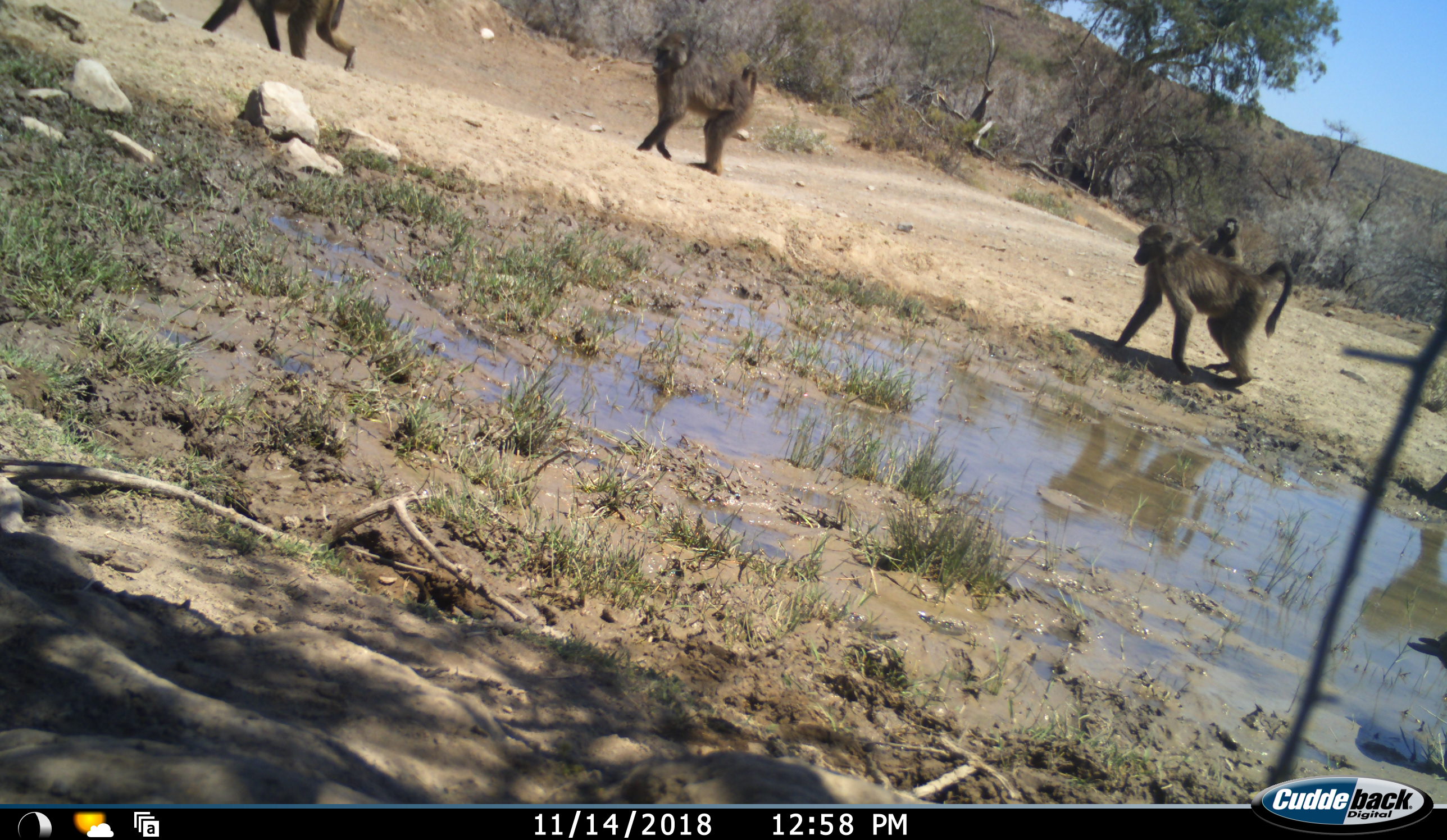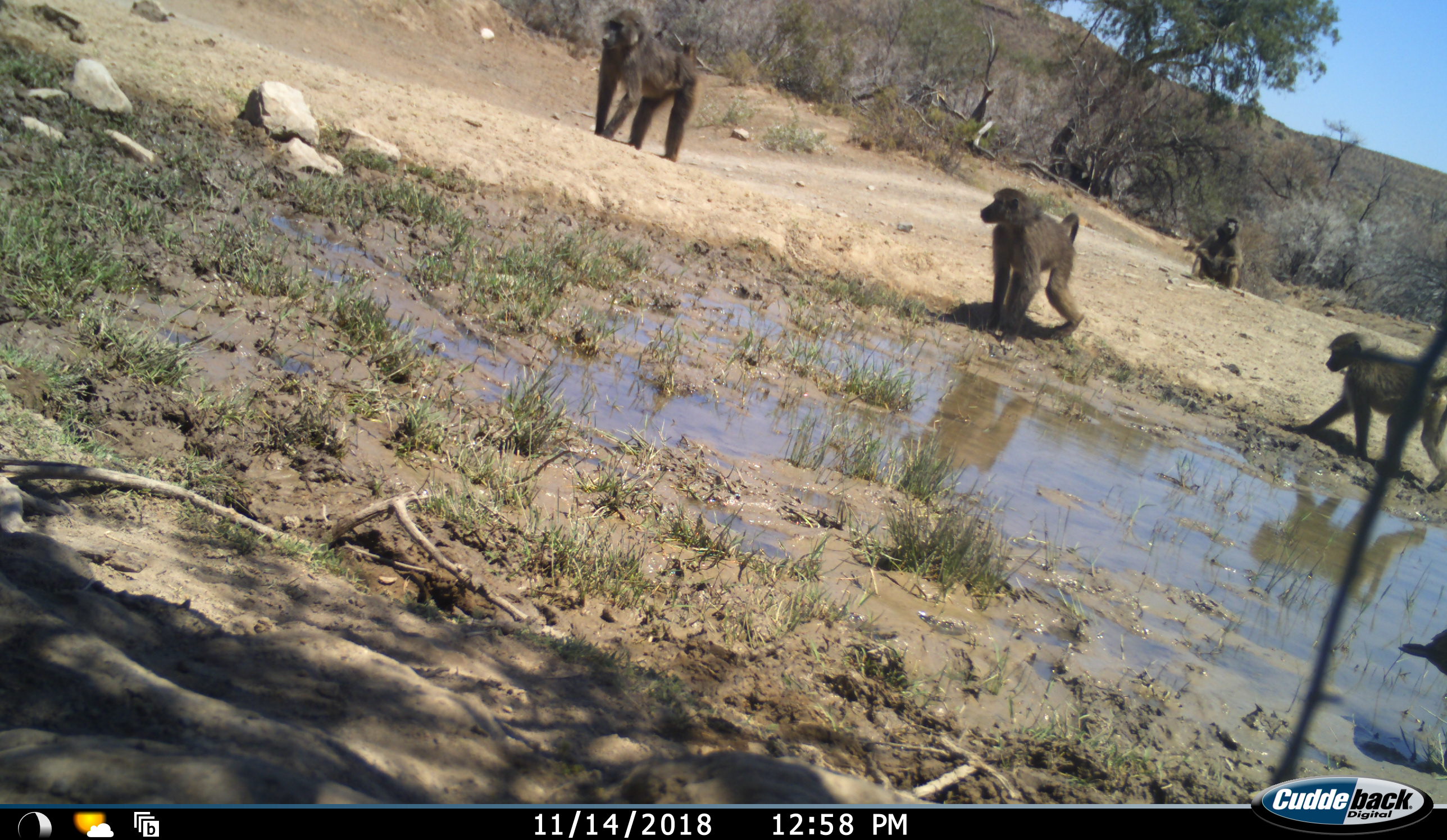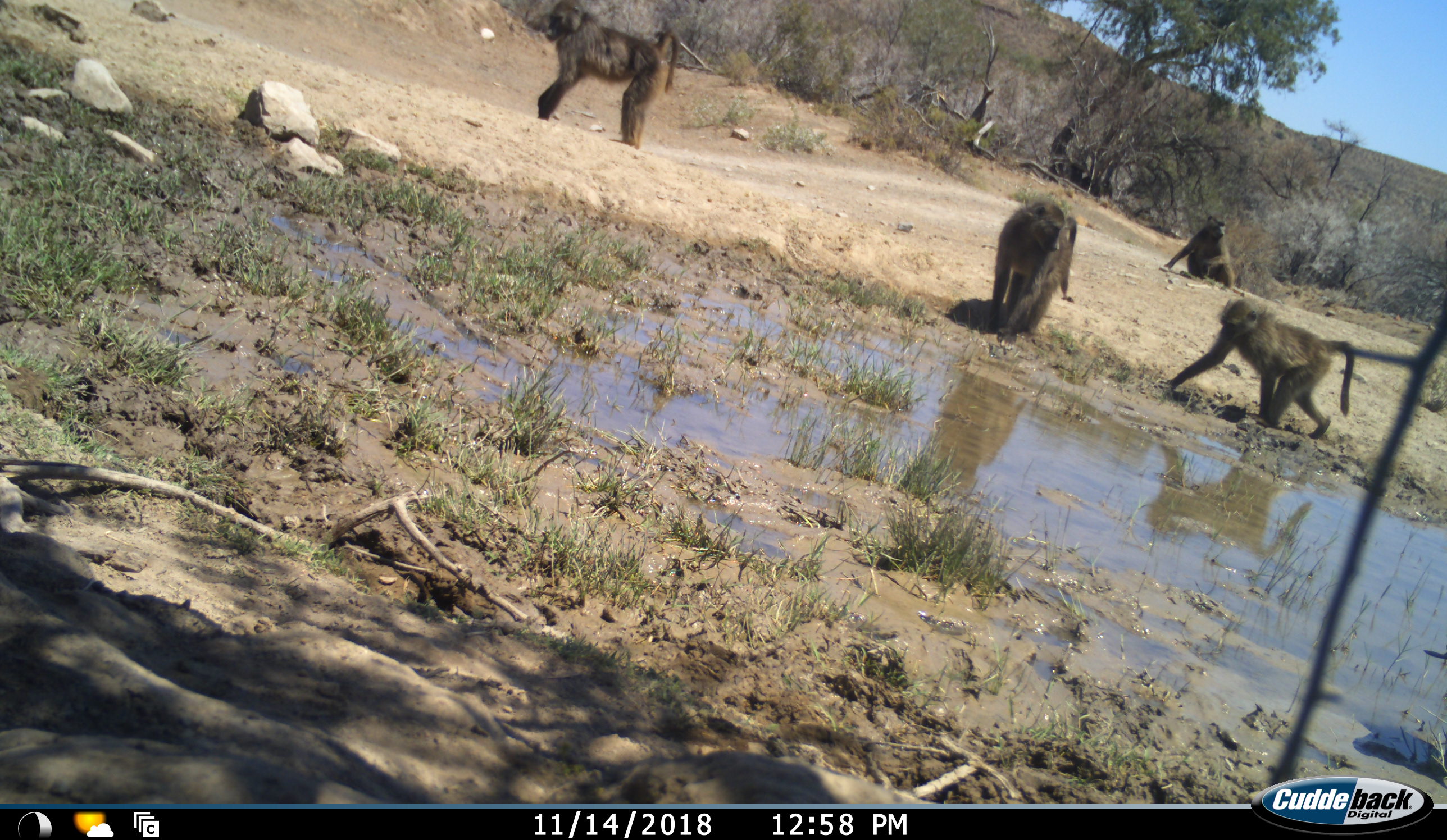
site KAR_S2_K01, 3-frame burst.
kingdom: Animalia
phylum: Chordata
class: Mammalia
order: Primates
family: Cercopithecidae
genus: Papio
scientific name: Papio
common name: baboon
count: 5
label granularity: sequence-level